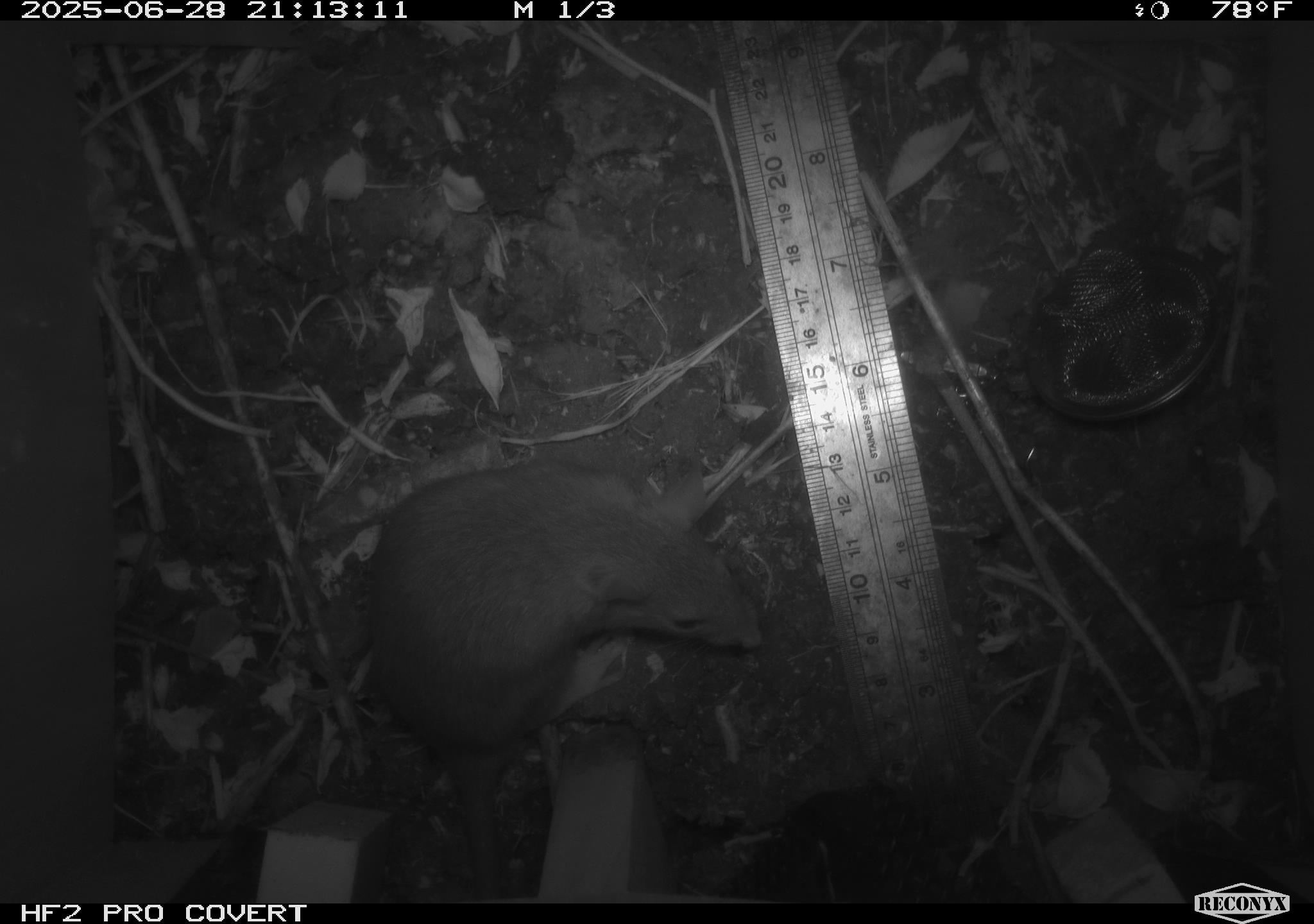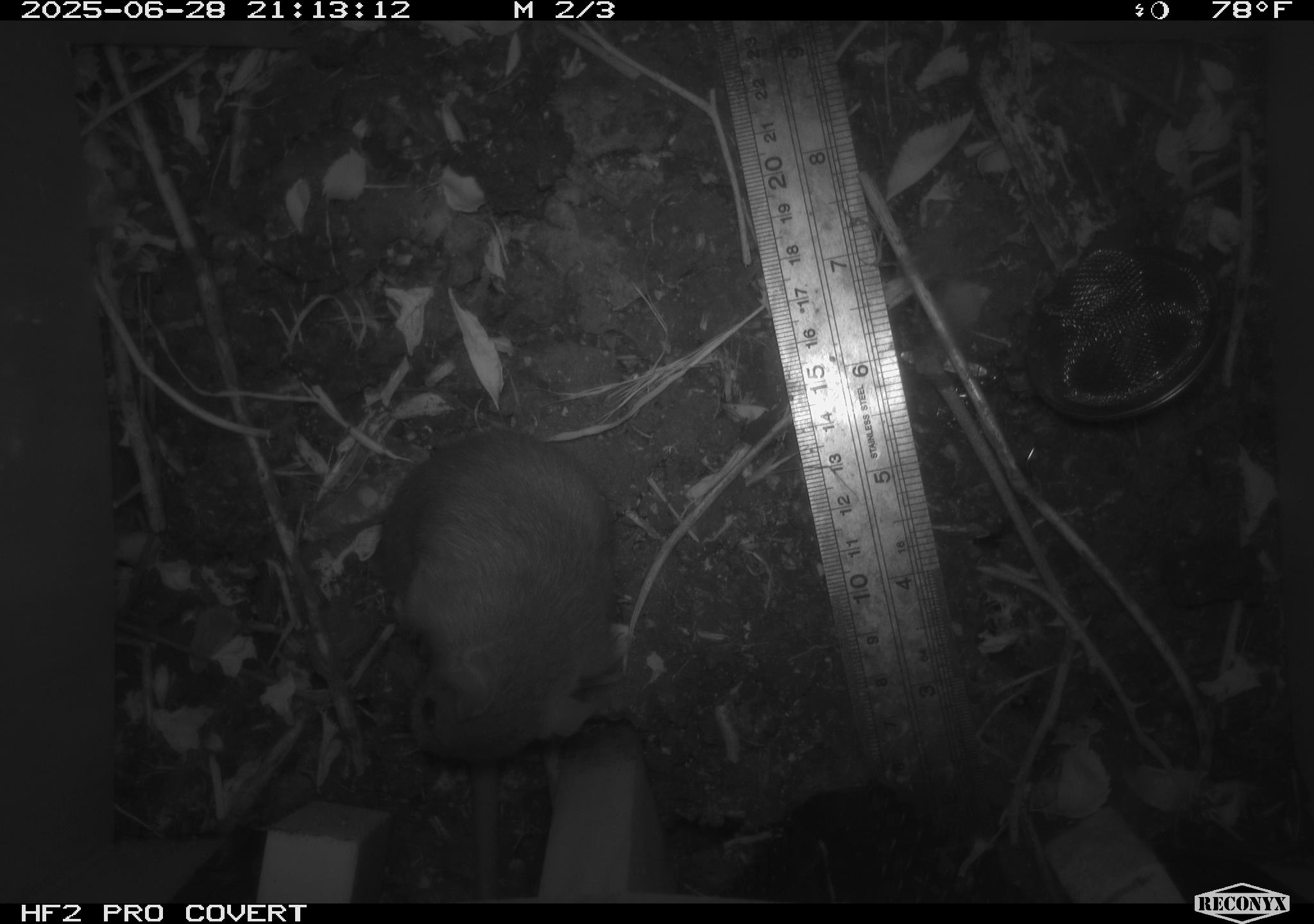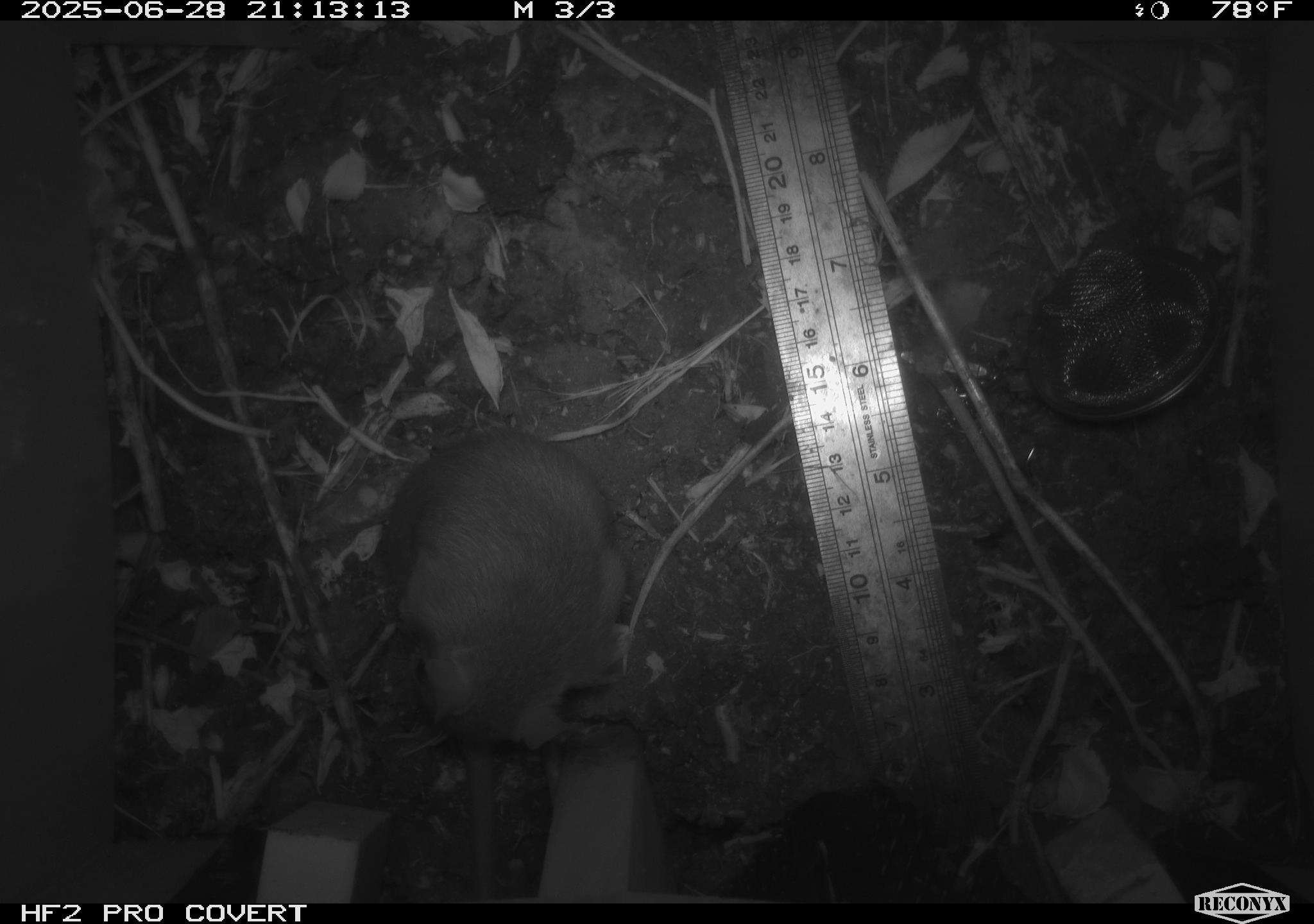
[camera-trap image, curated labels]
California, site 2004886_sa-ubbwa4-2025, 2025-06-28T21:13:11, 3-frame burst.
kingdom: Animalia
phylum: Chordata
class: Mammalia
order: Rodentia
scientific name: Rodentia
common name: rodent